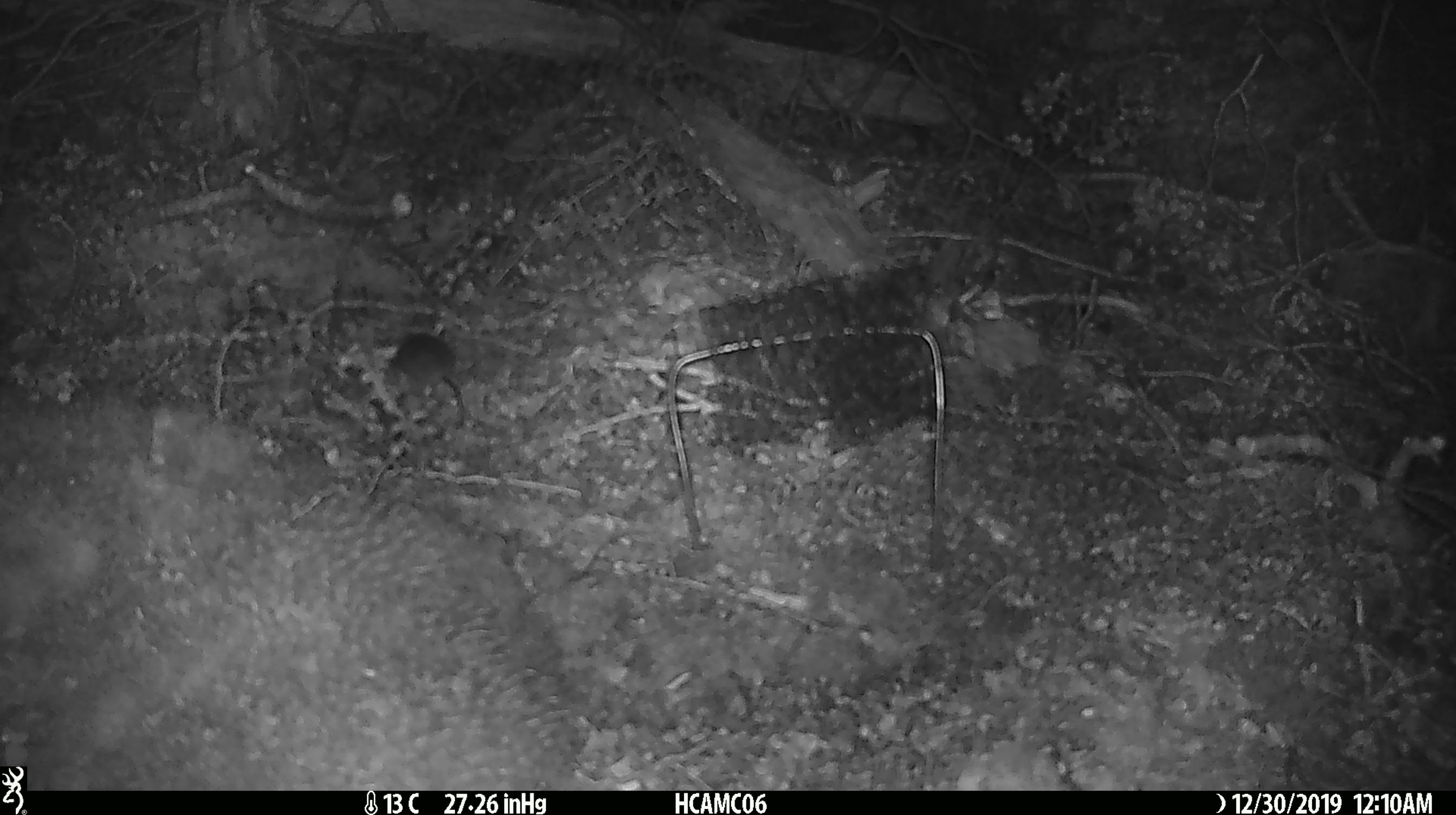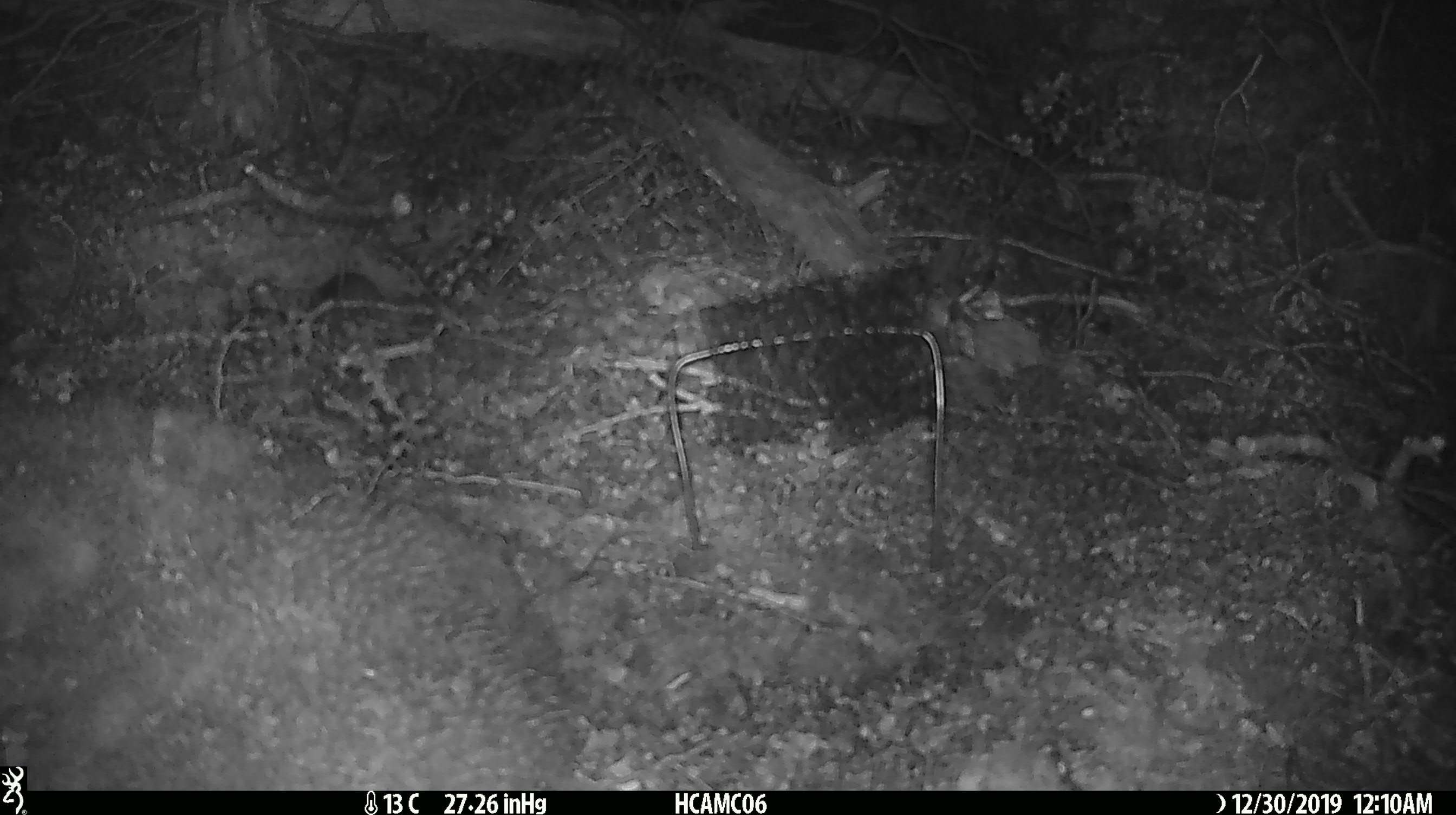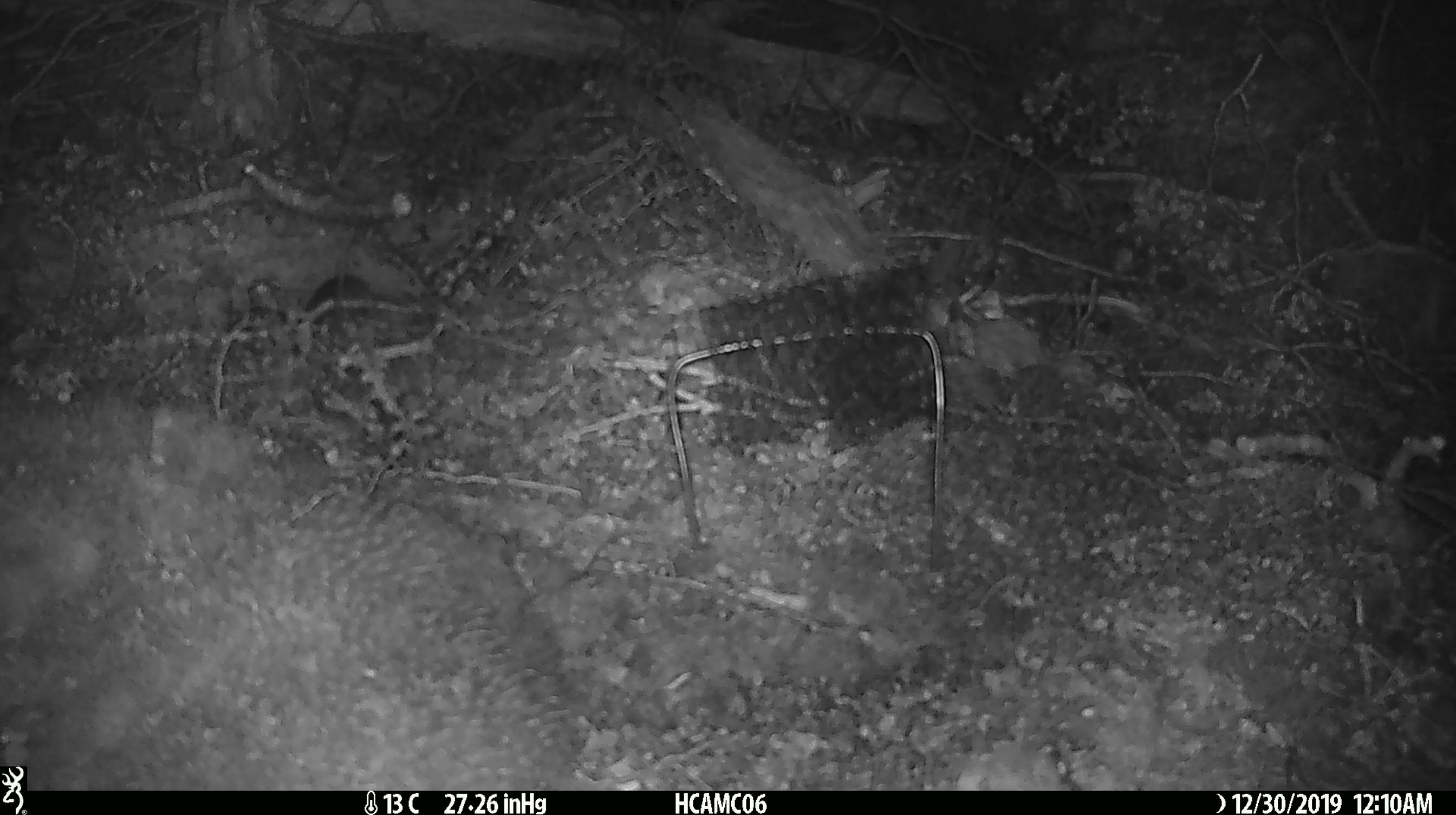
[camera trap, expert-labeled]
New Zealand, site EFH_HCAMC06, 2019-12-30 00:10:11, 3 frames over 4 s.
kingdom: Animalia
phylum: Chordata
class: Mammalia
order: Rodentia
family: Muridae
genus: Mus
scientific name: Mus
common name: mouse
Mouse (Mus).